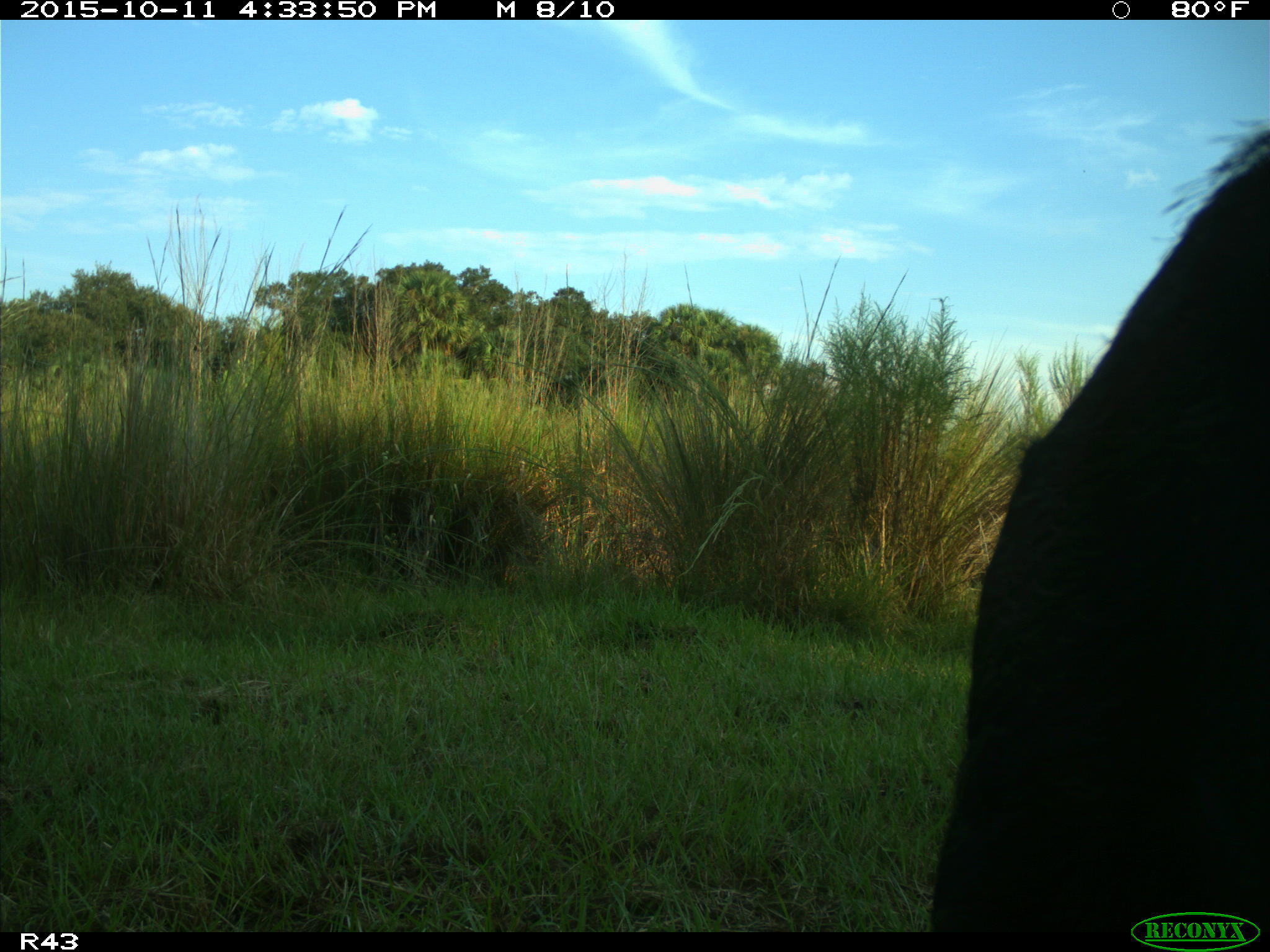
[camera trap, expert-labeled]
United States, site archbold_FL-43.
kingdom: Animalia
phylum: Chordata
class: Mammalia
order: Artiodactyla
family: Suidae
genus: Sus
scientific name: Sus scrofa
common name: wild boar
Sus scrofa (wild boar).